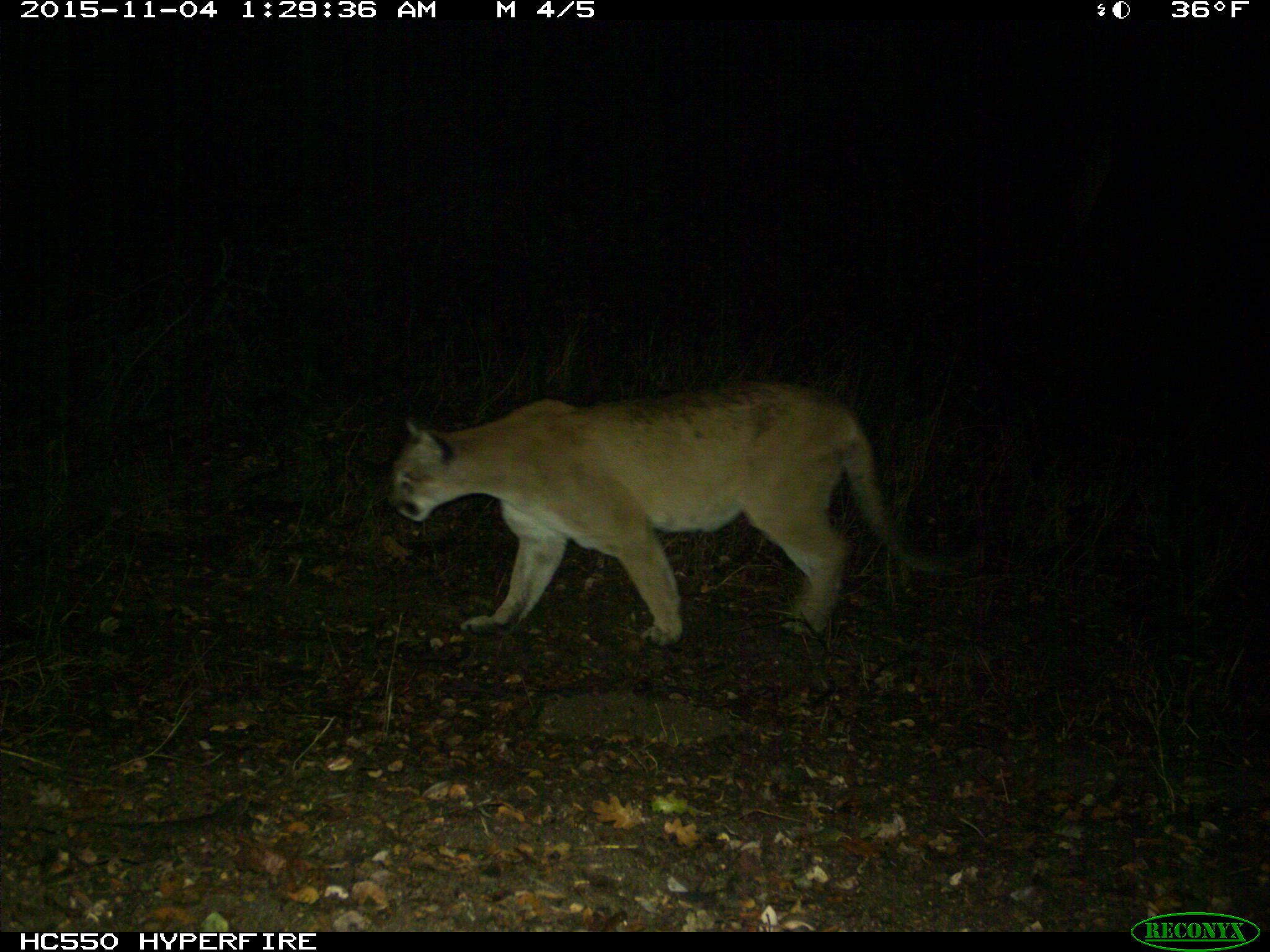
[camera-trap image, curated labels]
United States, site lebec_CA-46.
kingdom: Animalia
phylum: Chordata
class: Mammalia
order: Carnivora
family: Felidae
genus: Puma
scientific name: Puma concolor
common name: mountain lion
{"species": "Puma concolor (mountain lion)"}